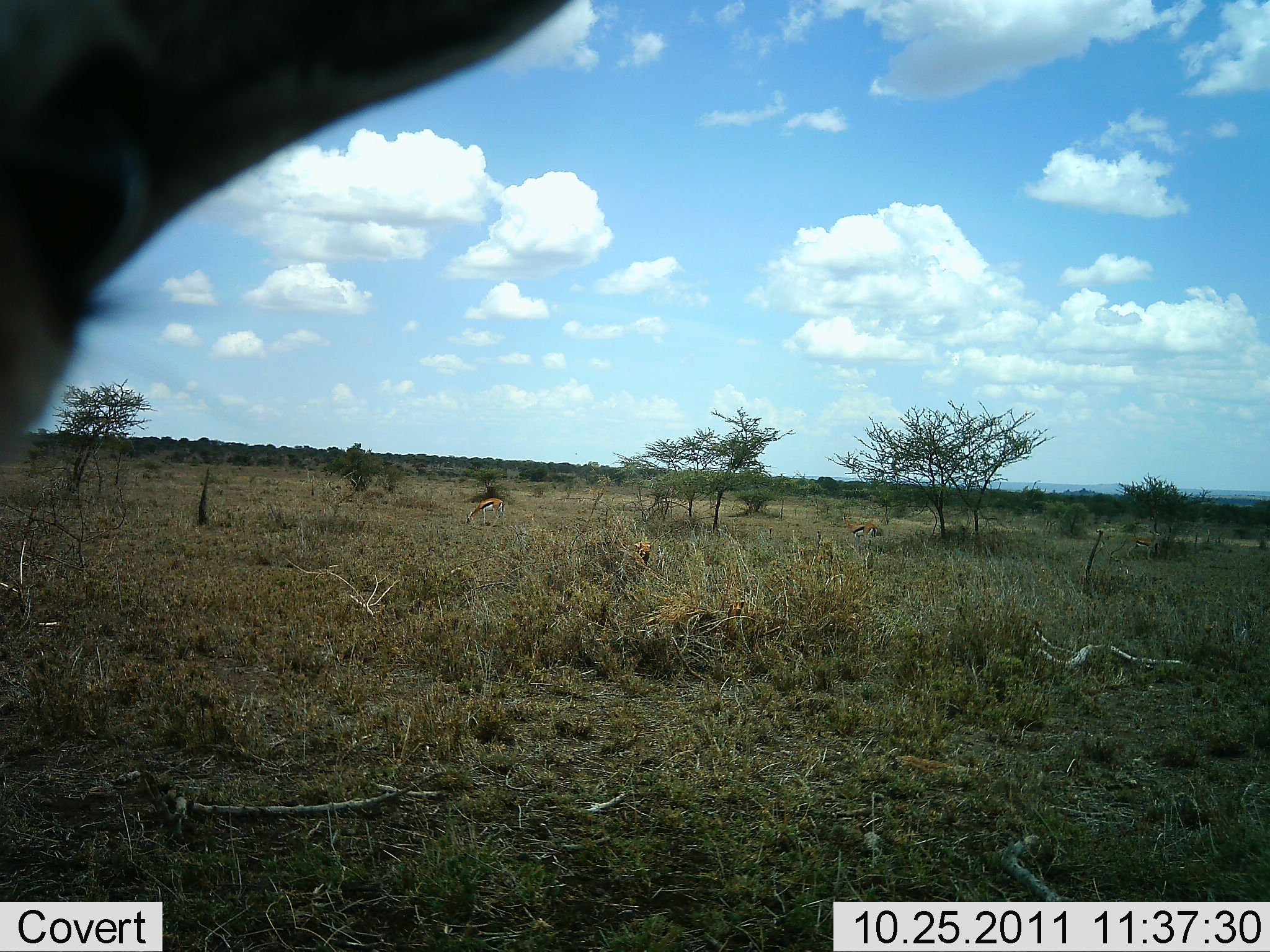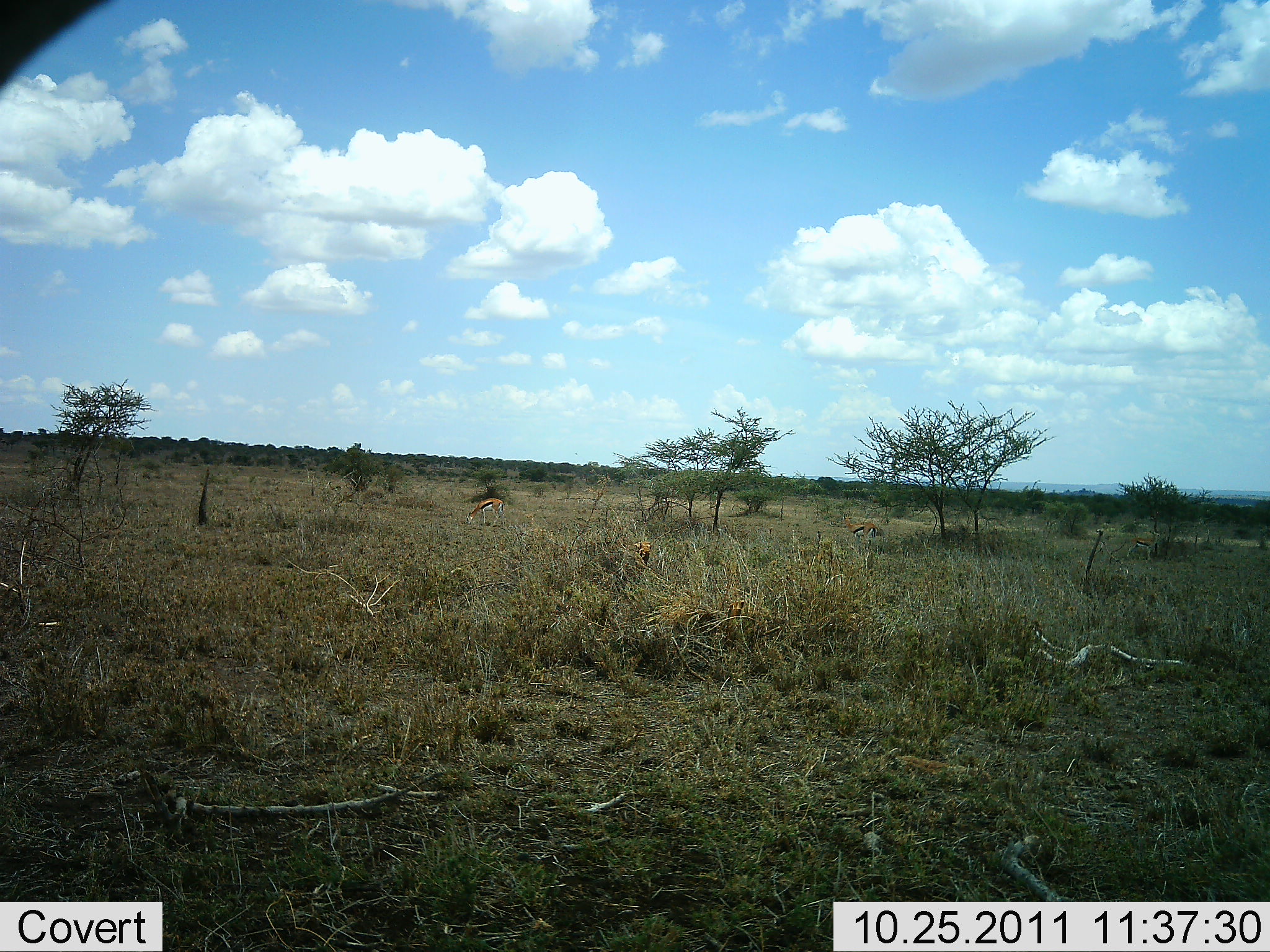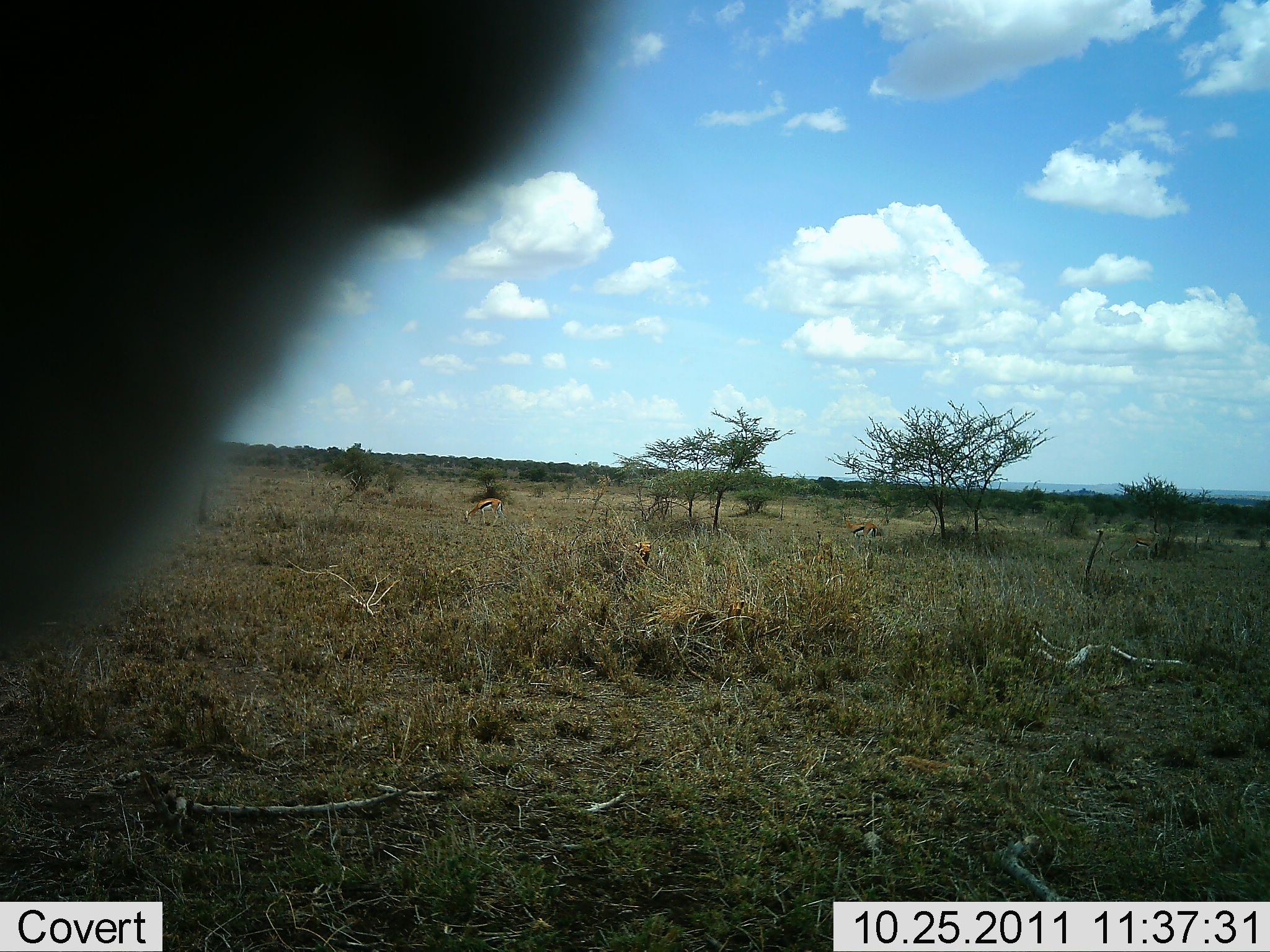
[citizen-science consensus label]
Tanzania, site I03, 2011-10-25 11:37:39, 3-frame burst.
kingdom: Animalia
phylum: Chordata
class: Mammalia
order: Artiodactyla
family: Bovidae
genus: Eudorcas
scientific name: Eudorcas thomsonii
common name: thomson's gazelle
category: gazellethomsons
Gazellethomsons (thomson's gazelle) (Eudorcas thomsonii), count 2. Behavior (volunteer vote fractions): standing 60%, resting 0%, moving 7%, interacting 7%. Young present (vote fraction): 0%. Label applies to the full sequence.